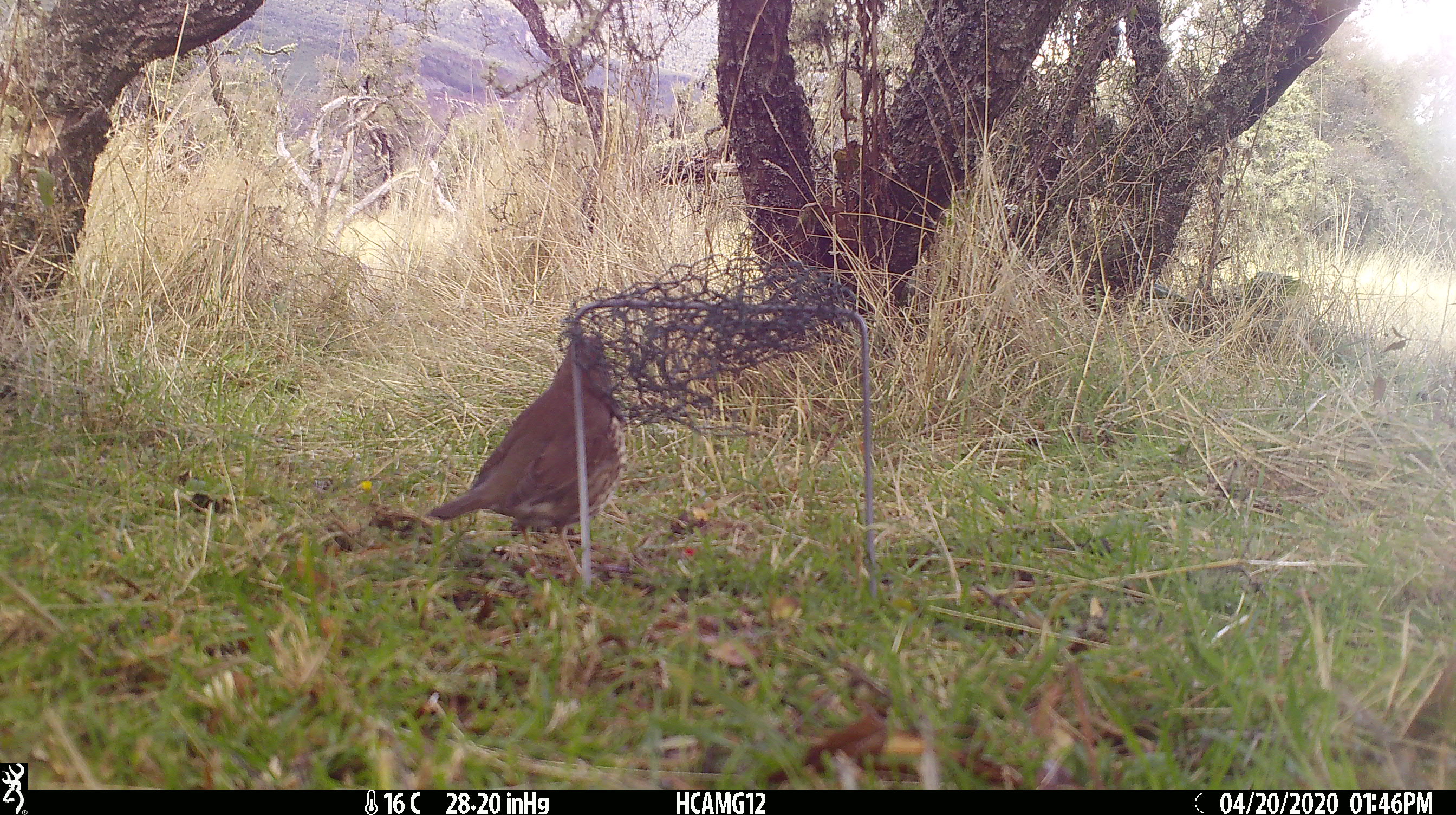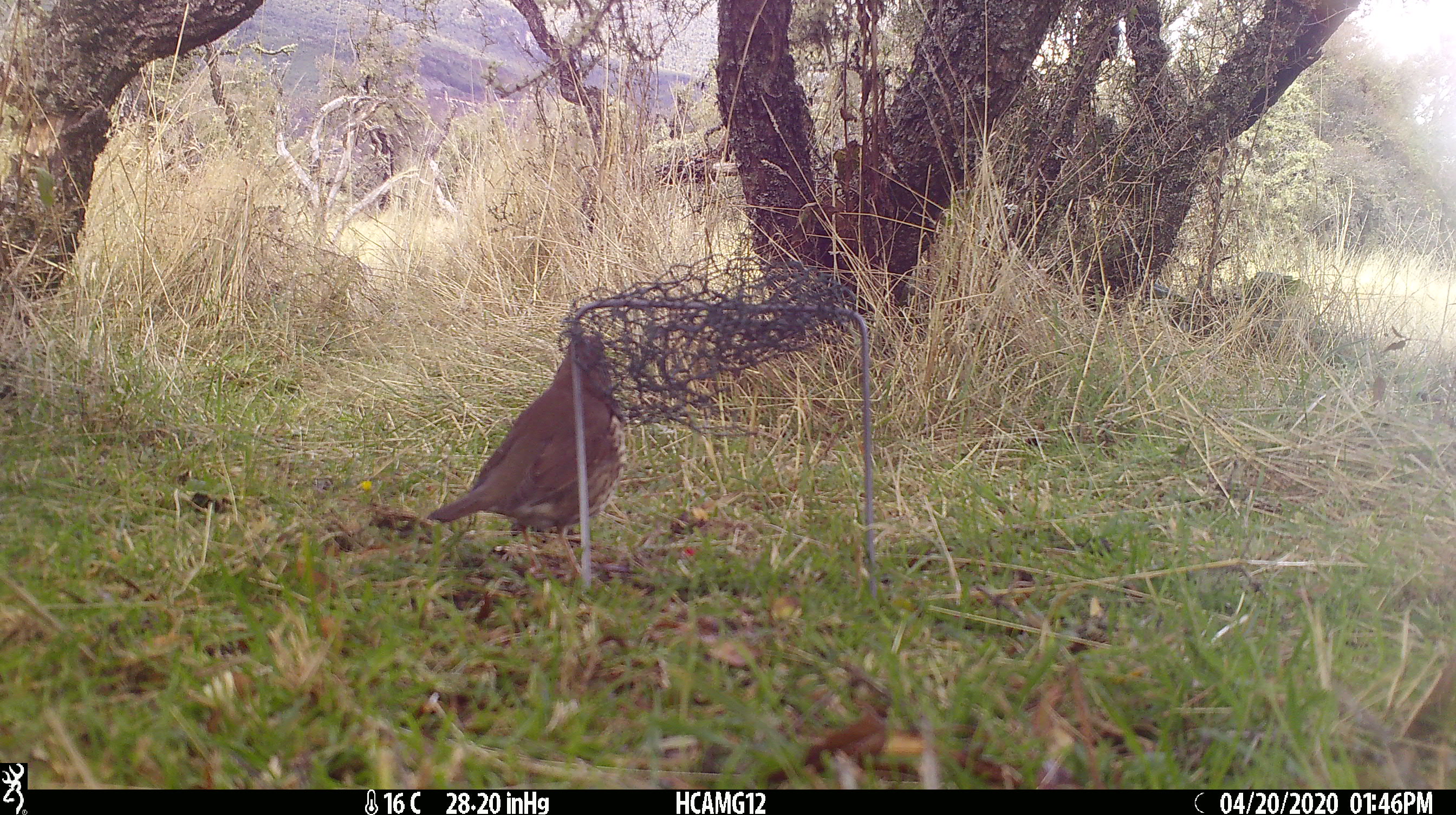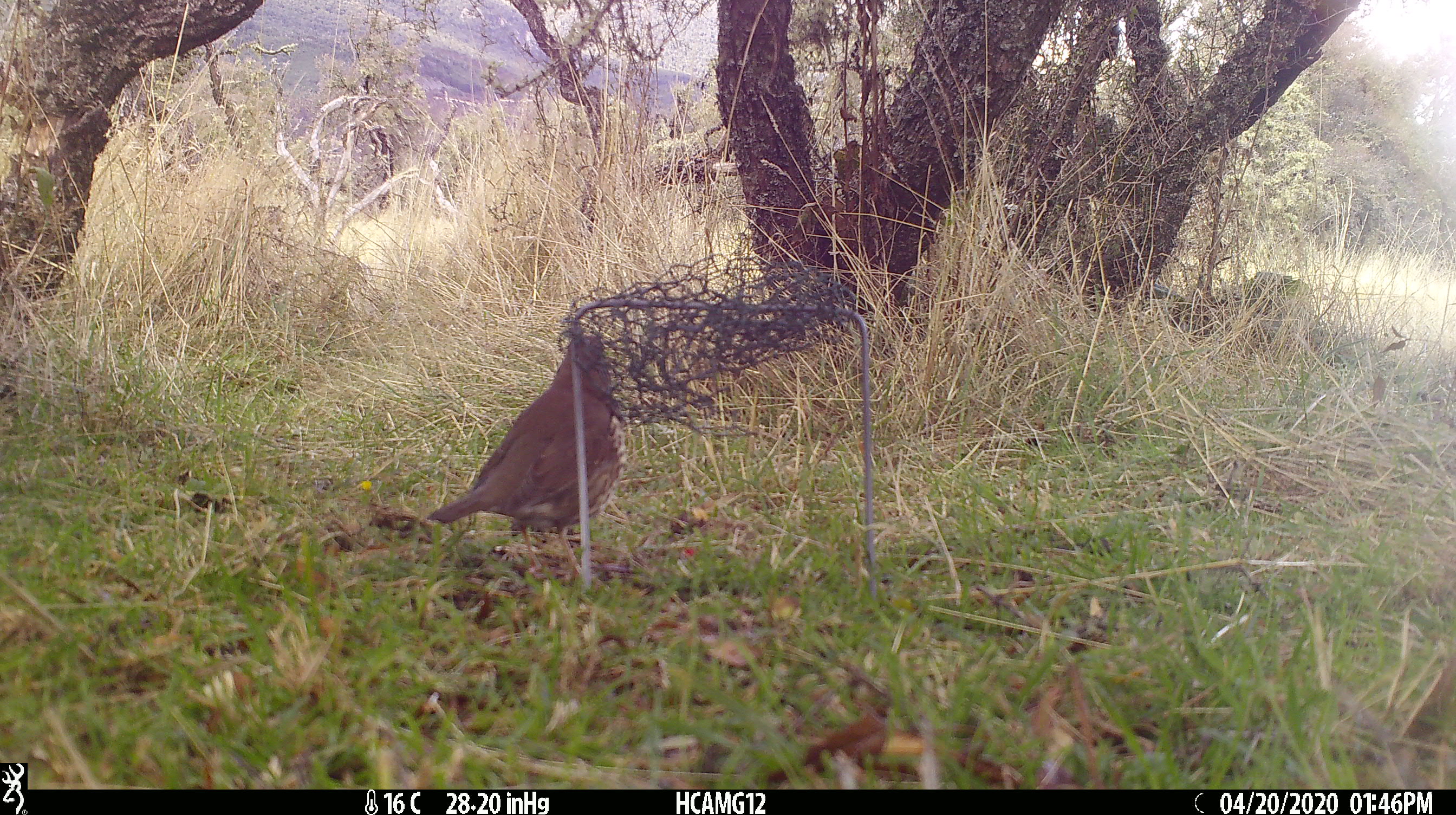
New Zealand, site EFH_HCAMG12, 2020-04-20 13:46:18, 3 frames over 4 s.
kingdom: Animalia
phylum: Chordata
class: Aves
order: Passeriformes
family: Turdidae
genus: Turdus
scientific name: Turdus philomelos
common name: song thrush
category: thrush